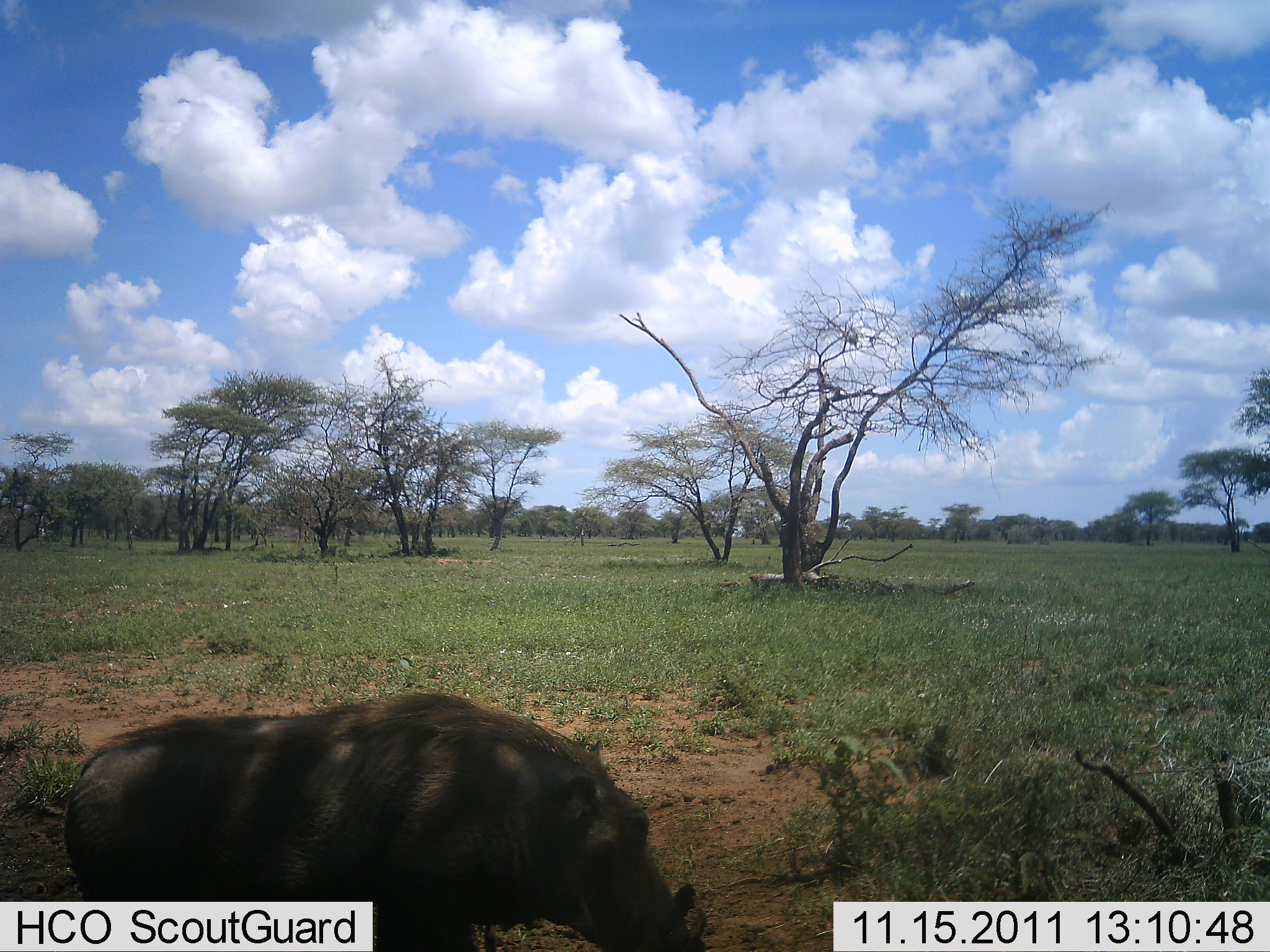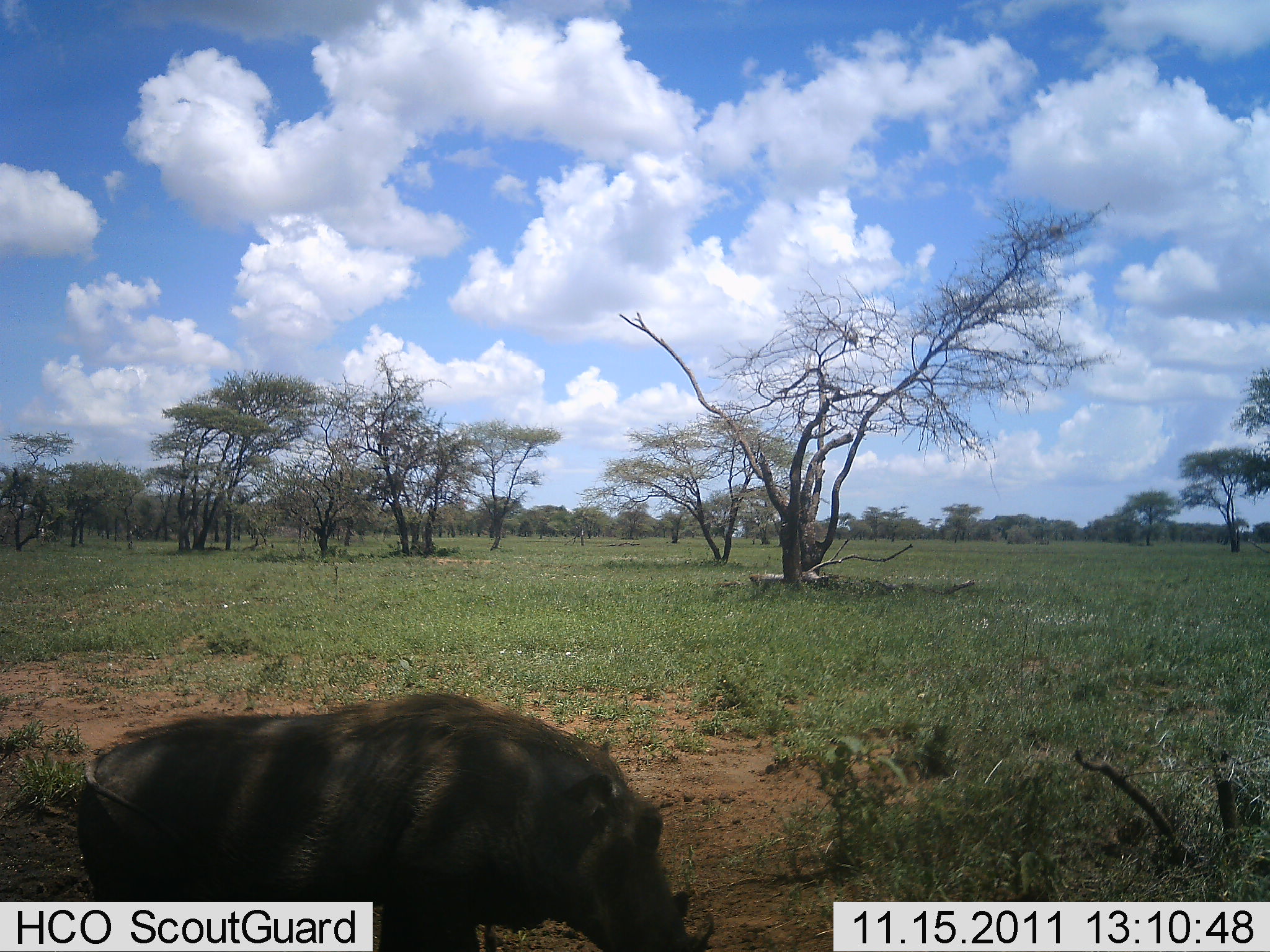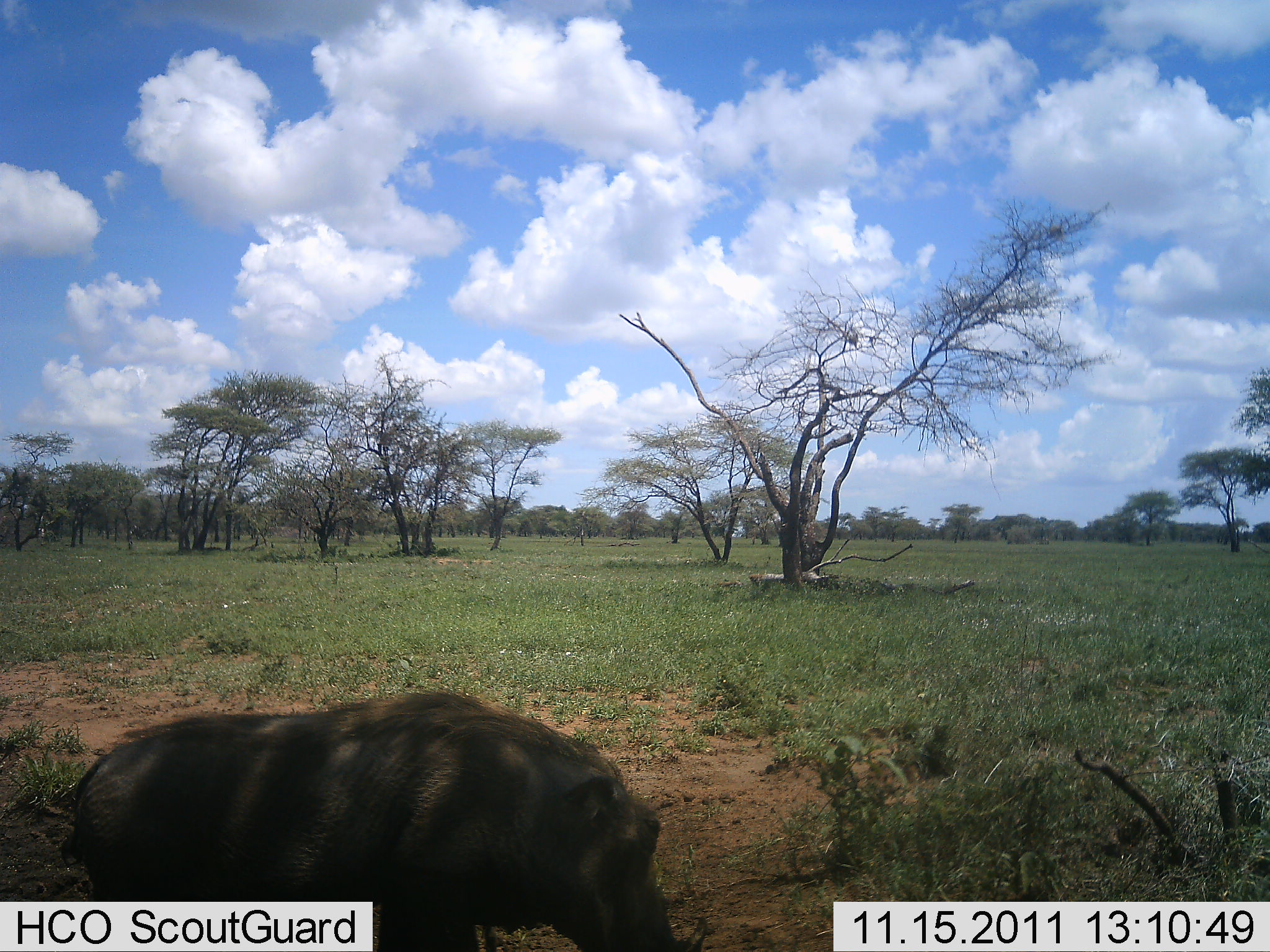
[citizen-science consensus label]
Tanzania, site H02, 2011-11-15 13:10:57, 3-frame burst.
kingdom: Animalia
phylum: Chordata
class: Mammalia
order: Artiodactyla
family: Suidae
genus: Phacochoerus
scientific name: Phacochoerus africanus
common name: warthog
Warthog (Phacochoerus africanus), count 1. Behavior (volunteer vote fractions): standing 38%, resting 0%, moving 8%, interacting 0%. Young present (vote fraction): 0%. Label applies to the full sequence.